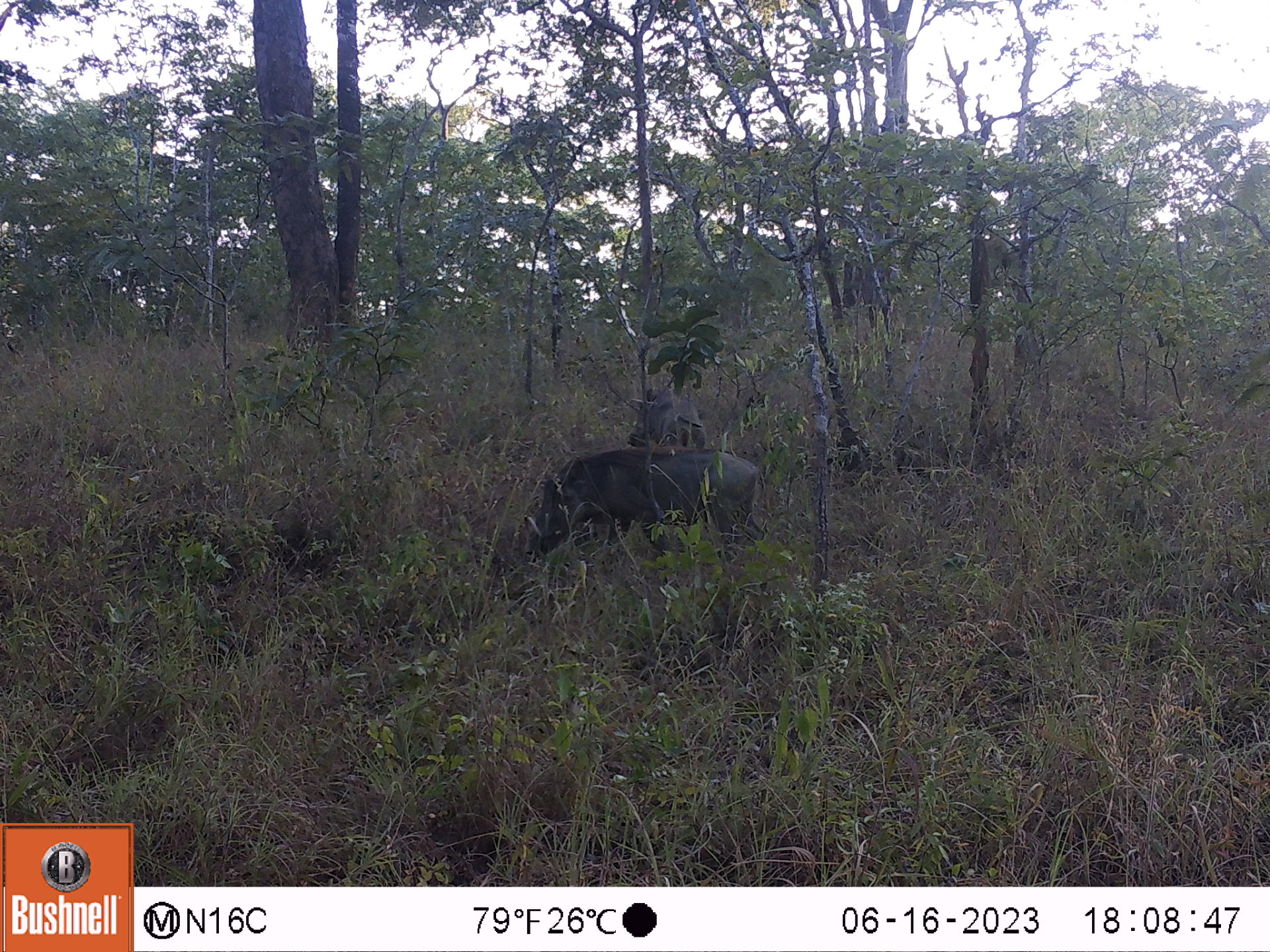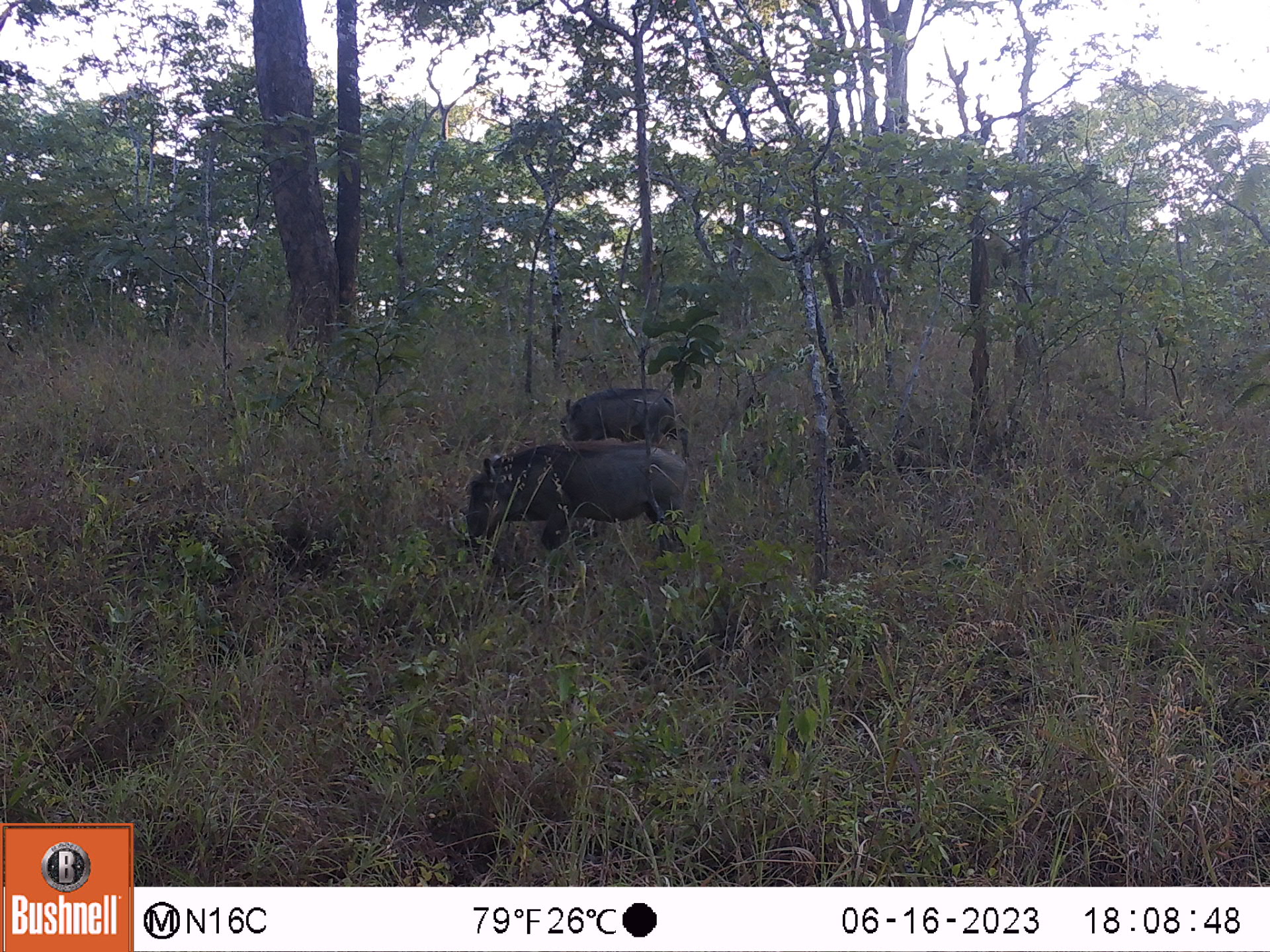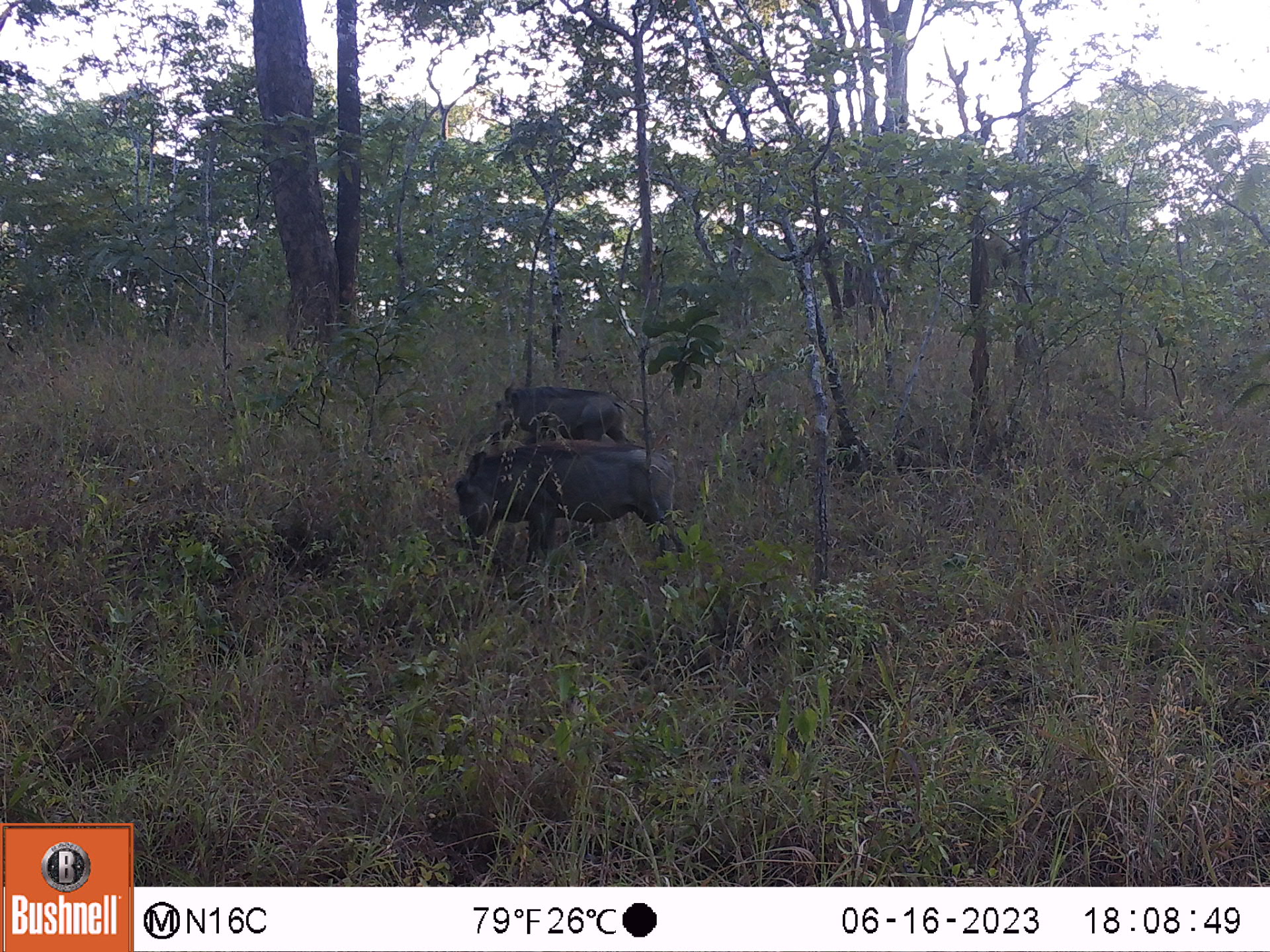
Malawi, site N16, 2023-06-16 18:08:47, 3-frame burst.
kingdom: Animalia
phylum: Chordata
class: Mammalia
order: Artiodactyla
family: Suidae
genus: Phacochoerus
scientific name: Phacochoerus africanus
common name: common warthog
Common warthog (Phacochoerus africanus), count 2.